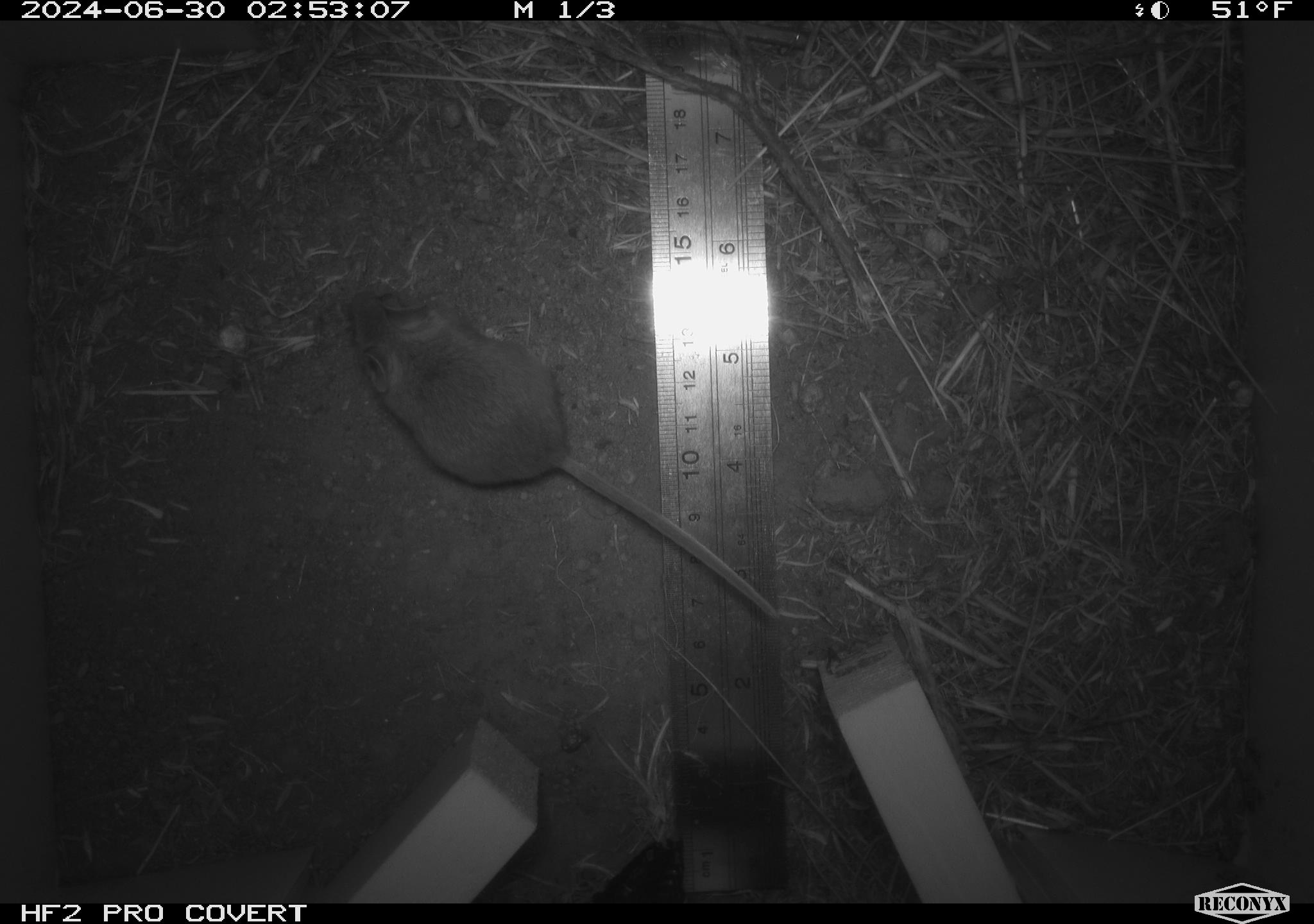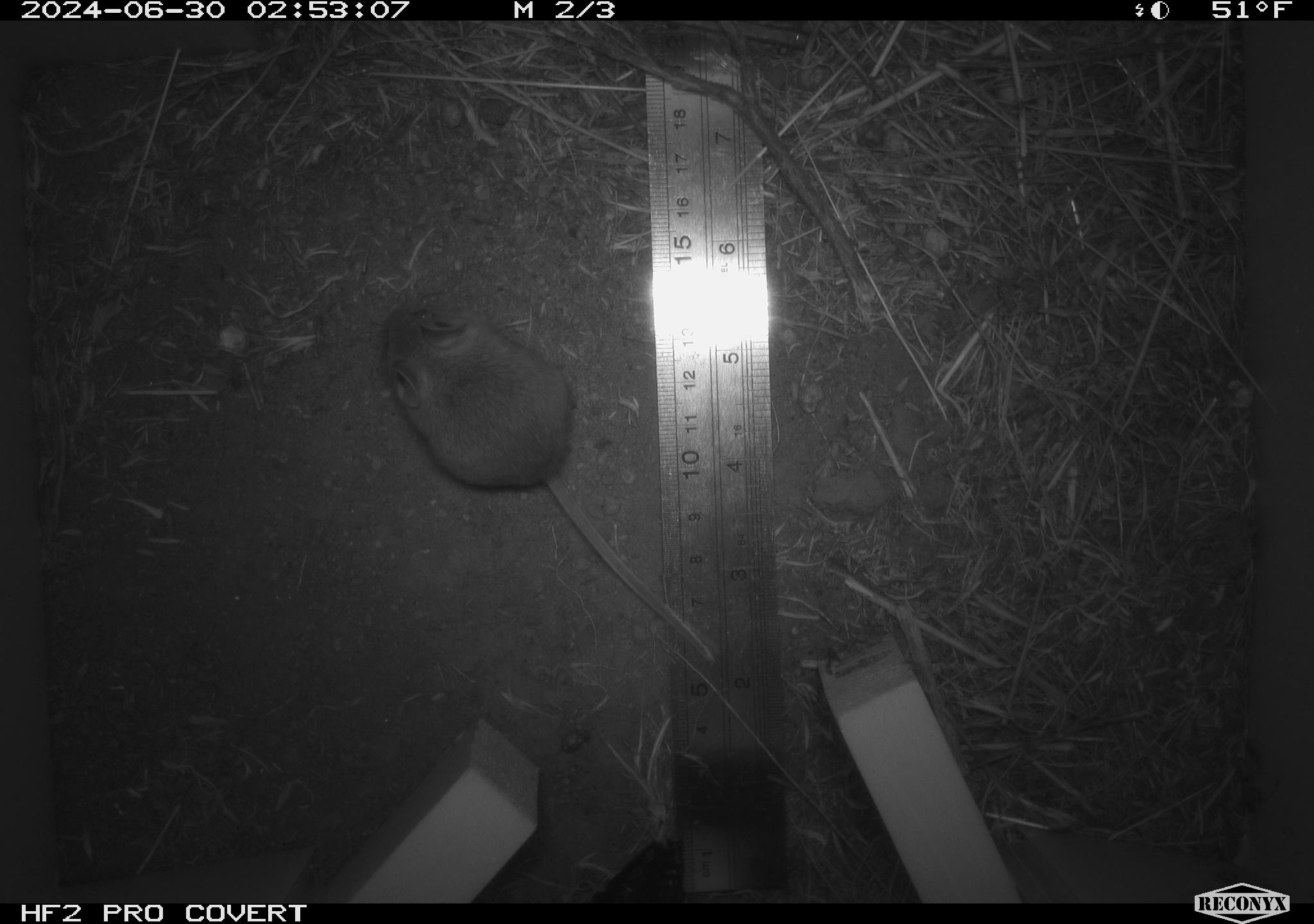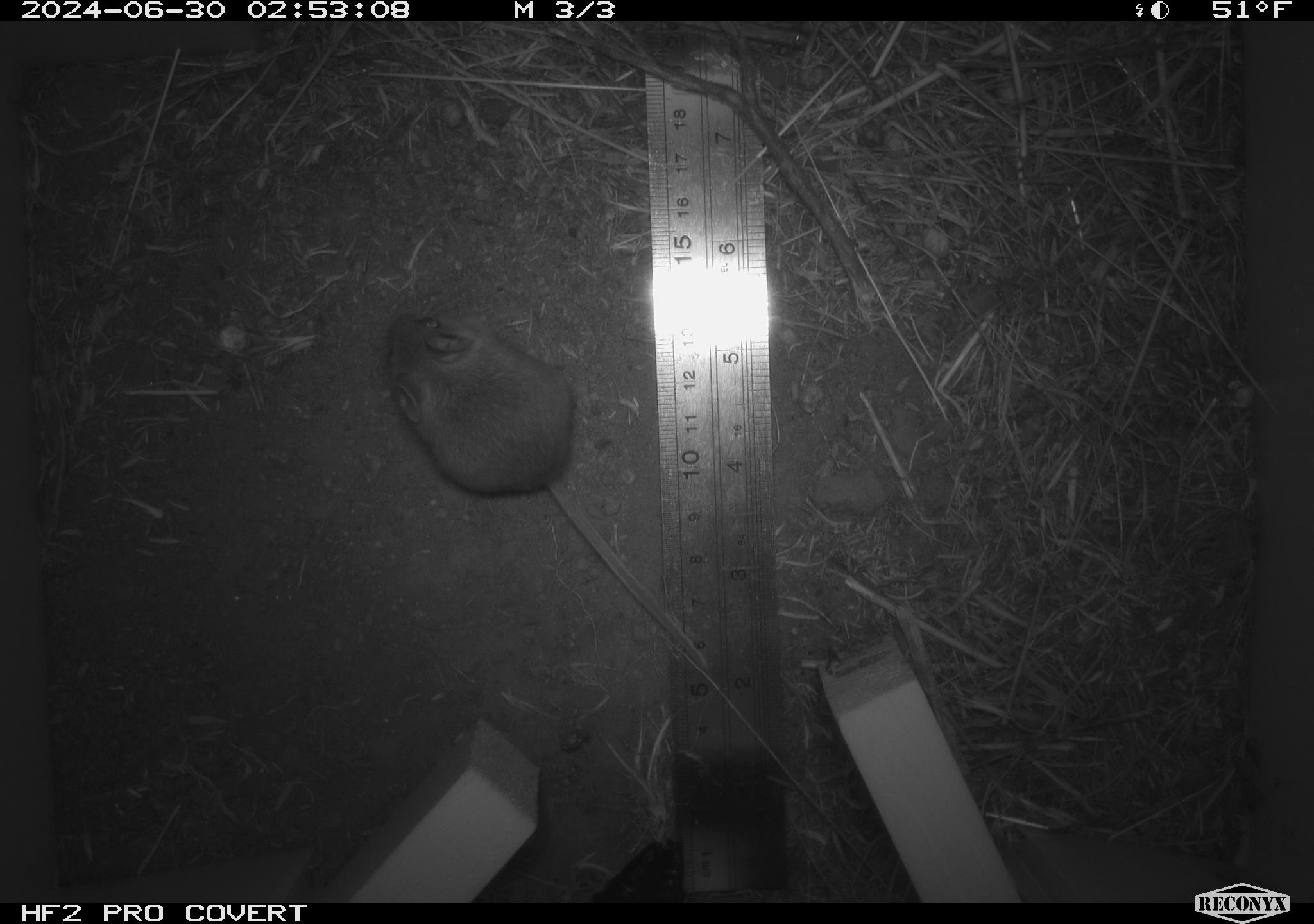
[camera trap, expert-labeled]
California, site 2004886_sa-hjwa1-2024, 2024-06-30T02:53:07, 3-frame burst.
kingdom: Animalia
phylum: Chordata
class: Mammalia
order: Rodentia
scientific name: Rodentia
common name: rodent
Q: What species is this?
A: Rodent (Rodentia).